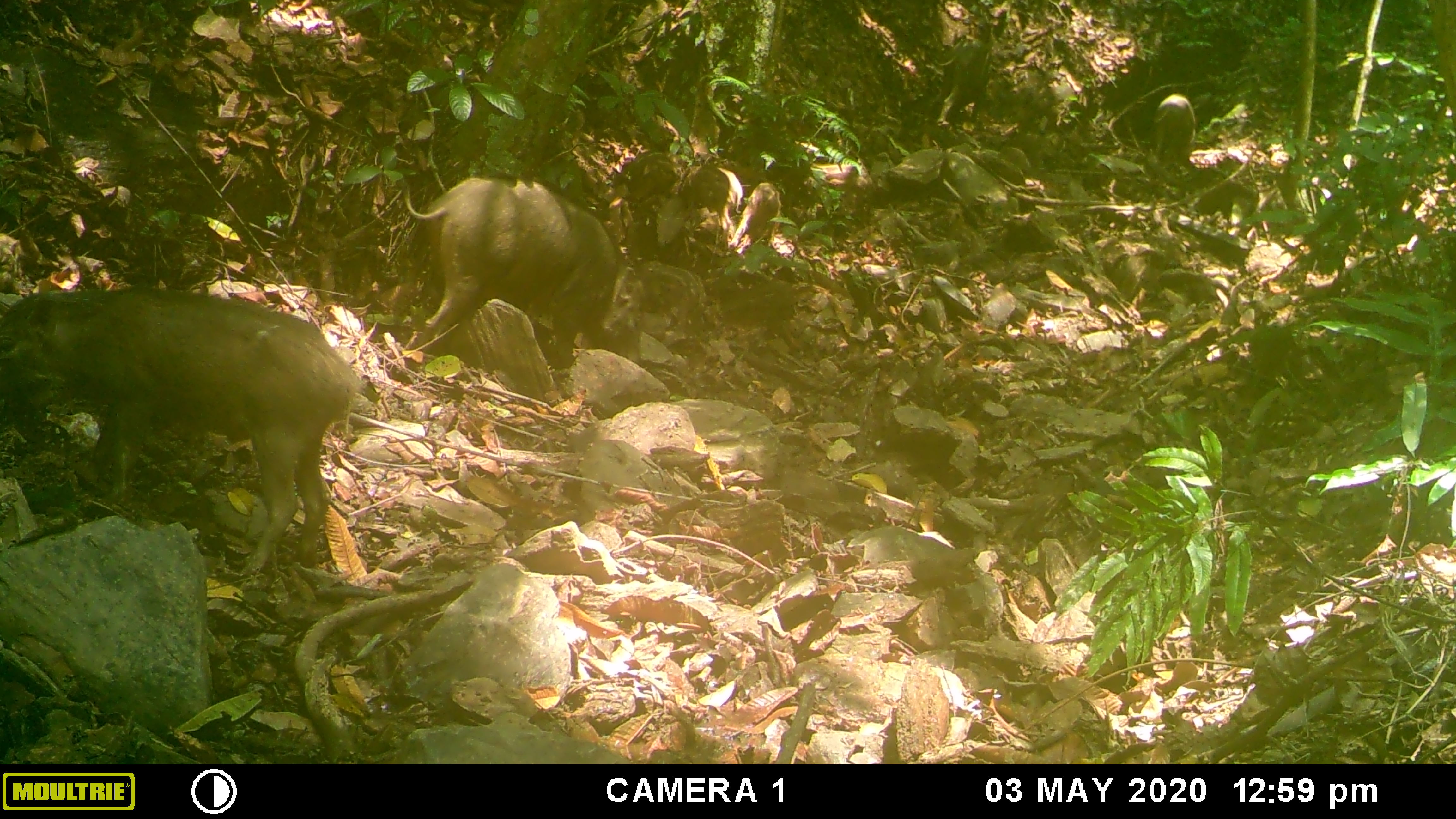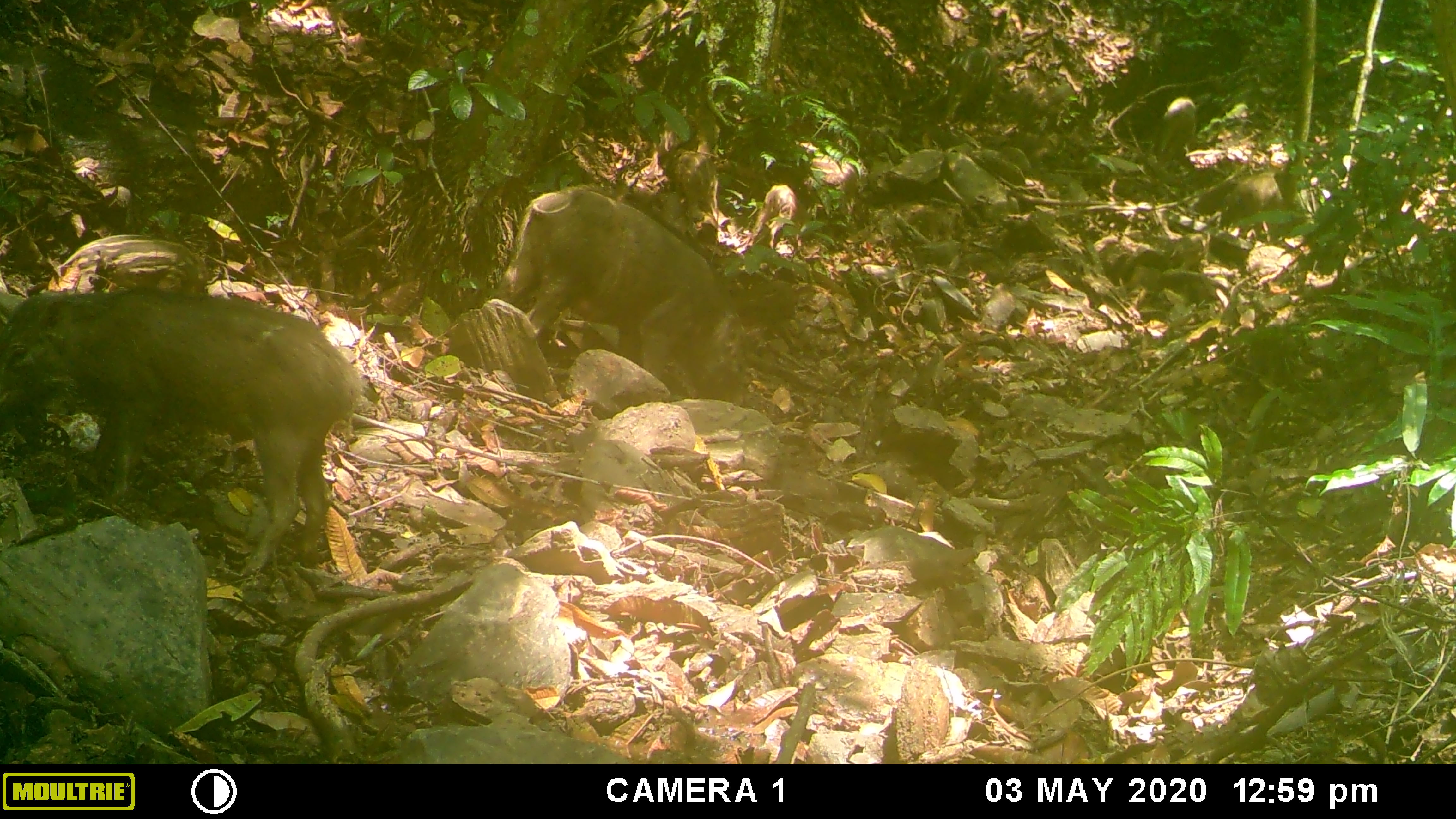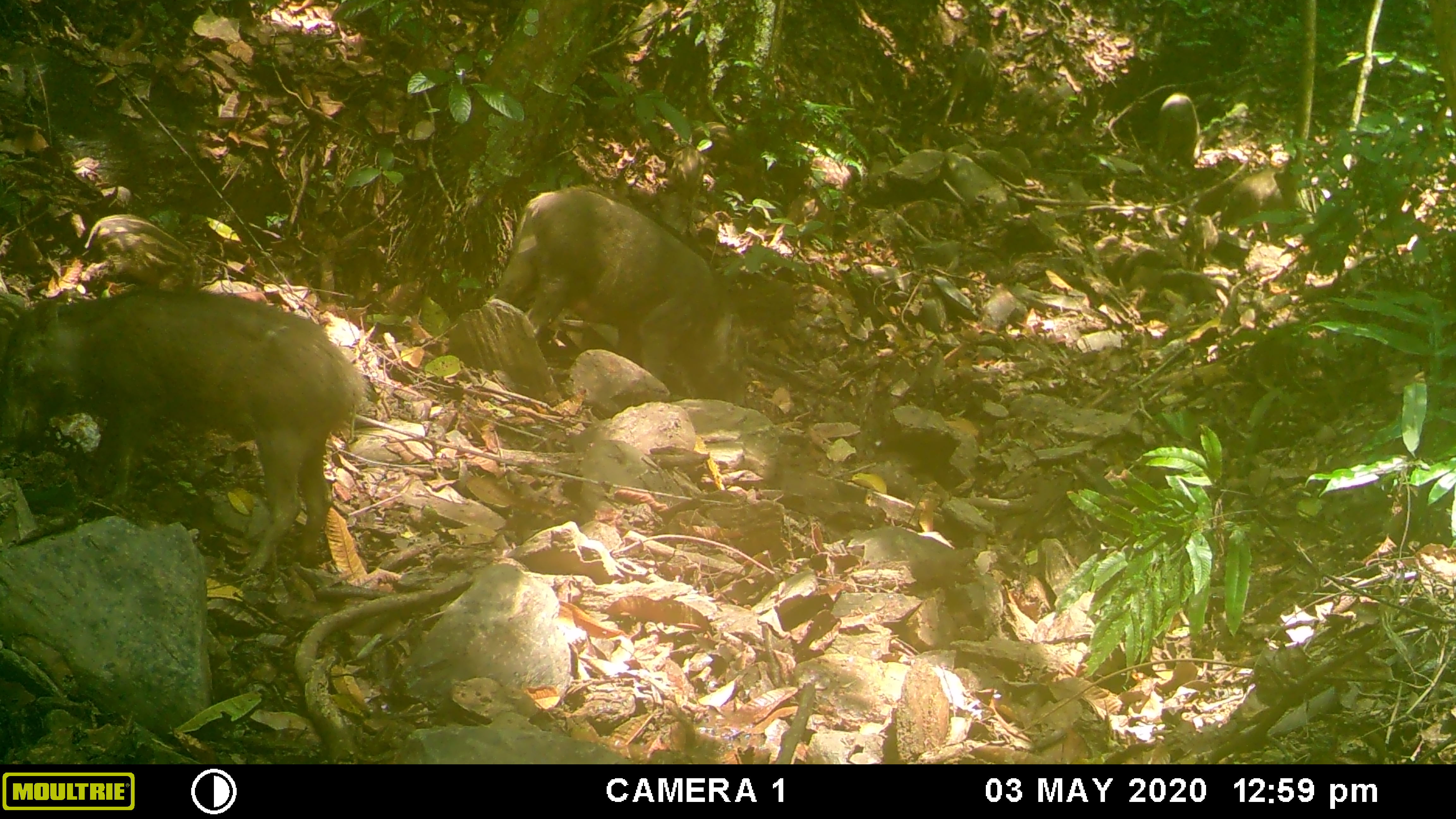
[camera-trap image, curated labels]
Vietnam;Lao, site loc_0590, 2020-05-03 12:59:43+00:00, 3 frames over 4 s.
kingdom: Animalia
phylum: Chordata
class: Mammalia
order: Artiodactyla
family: Suidae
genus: Sus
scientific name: Sus scrofa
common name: eurasian wild pig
Eurasian wild pig (Sus scrofa). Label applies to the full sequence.